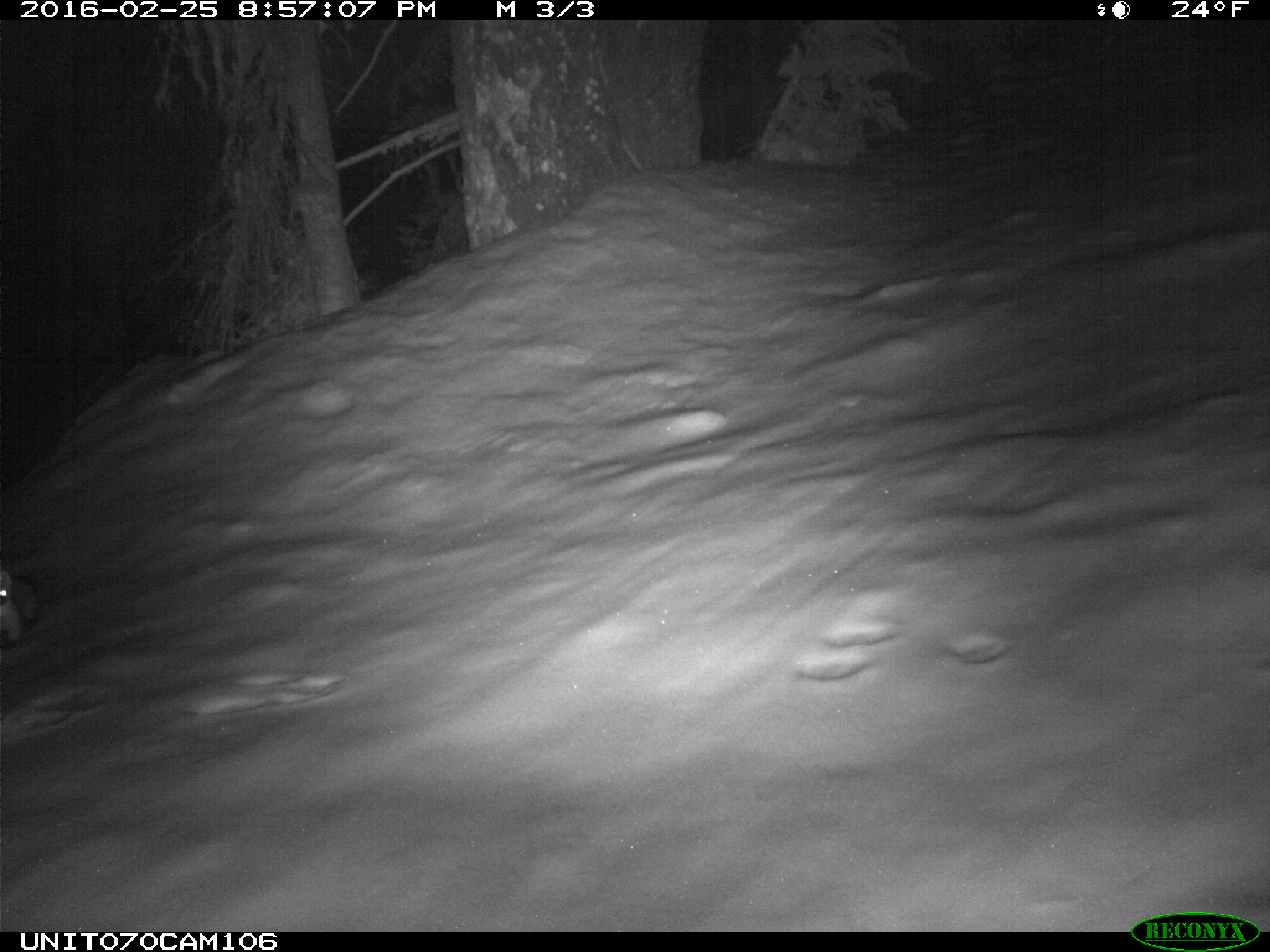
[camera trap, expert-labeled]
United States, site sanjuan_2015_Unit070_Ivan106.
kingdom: Animalia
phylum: Chordata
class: Mammalia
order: Carnivora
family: Mustelidae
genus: Martes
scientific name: Martes americana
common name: american marten